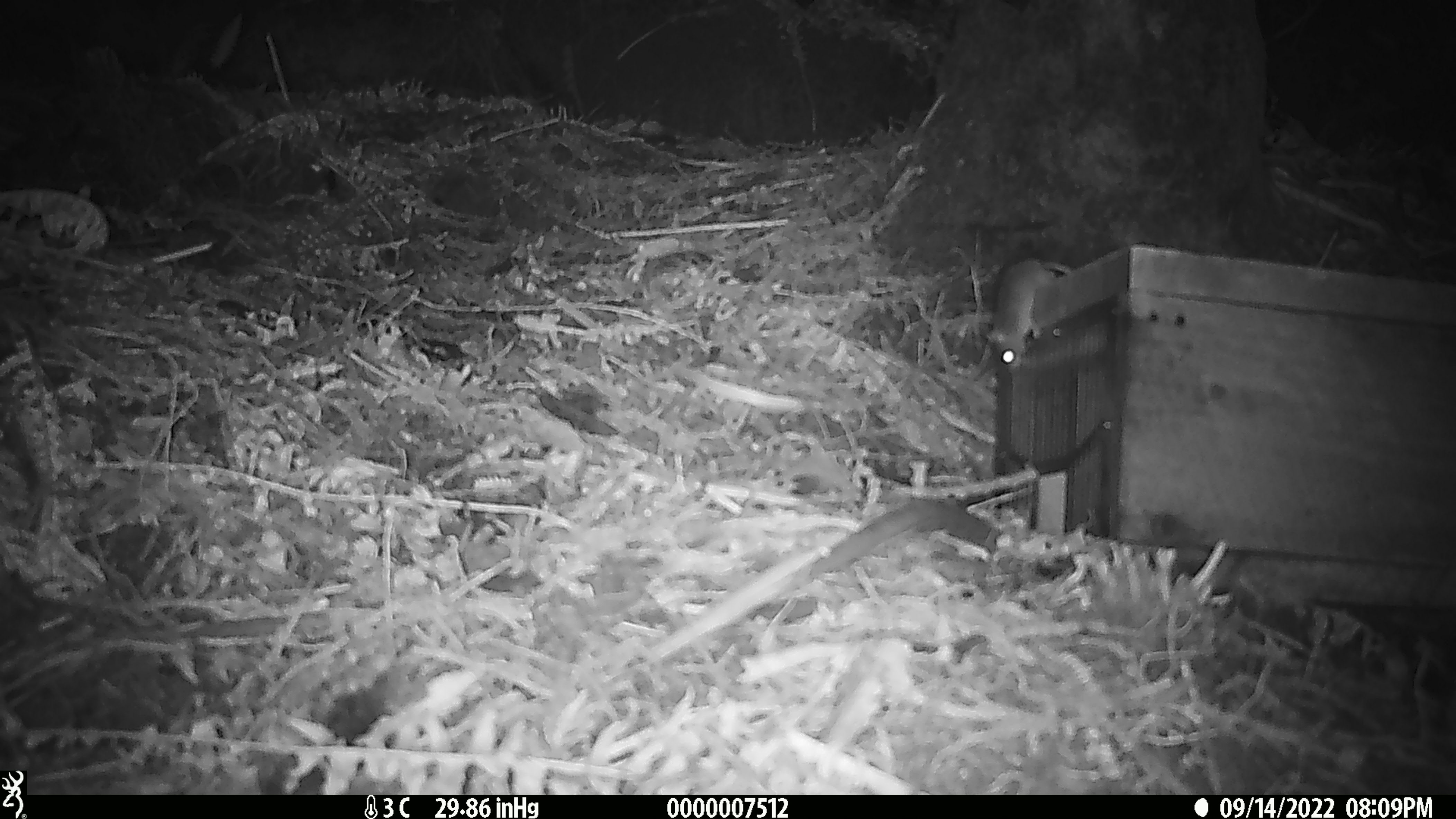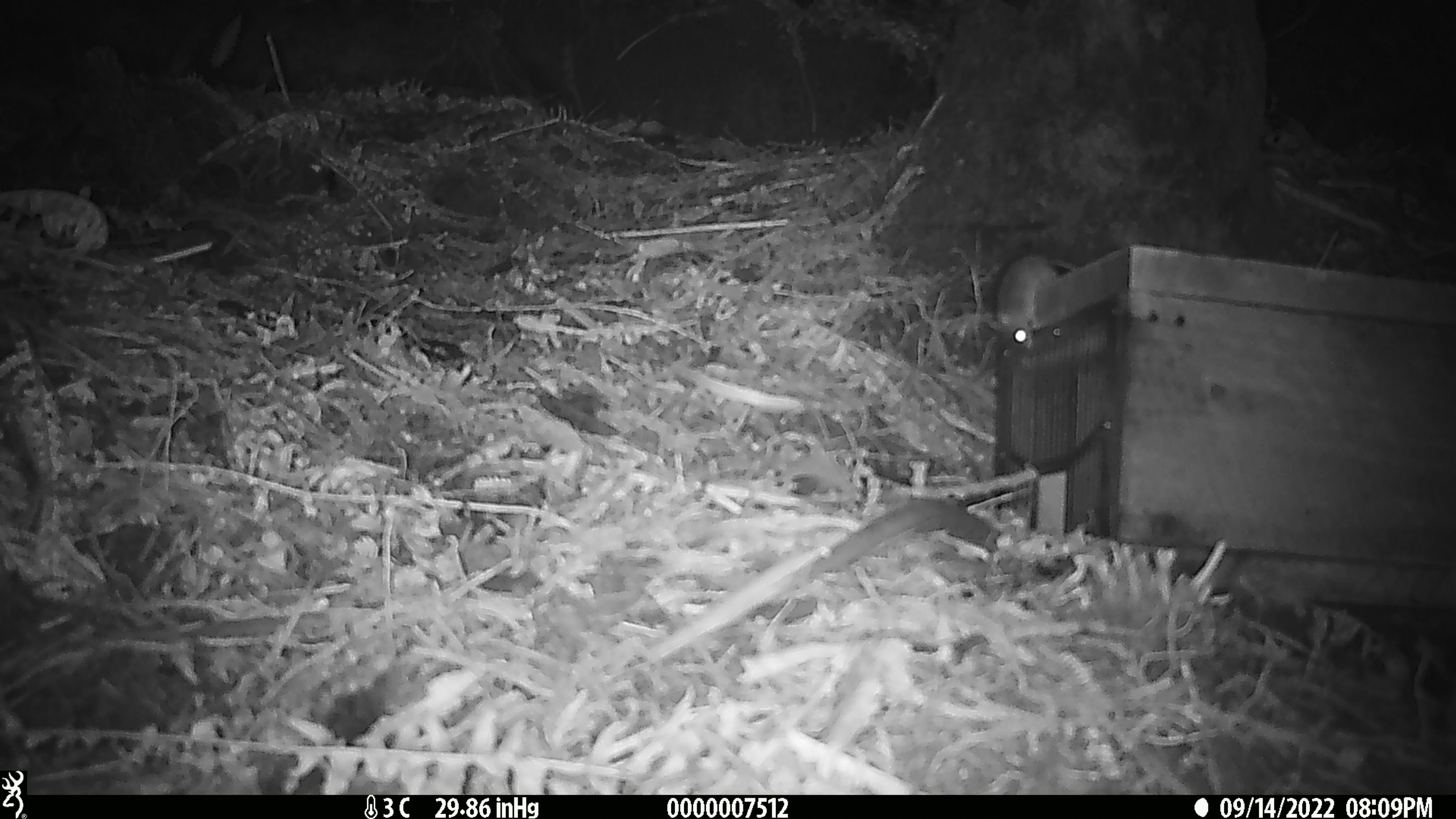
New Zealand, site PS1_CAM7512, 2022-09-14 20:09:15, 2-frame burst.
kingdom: Animalia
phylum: Chordata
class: Mammalia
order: Rodentia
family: Muridae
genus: Mus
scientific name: Mus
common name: mouse